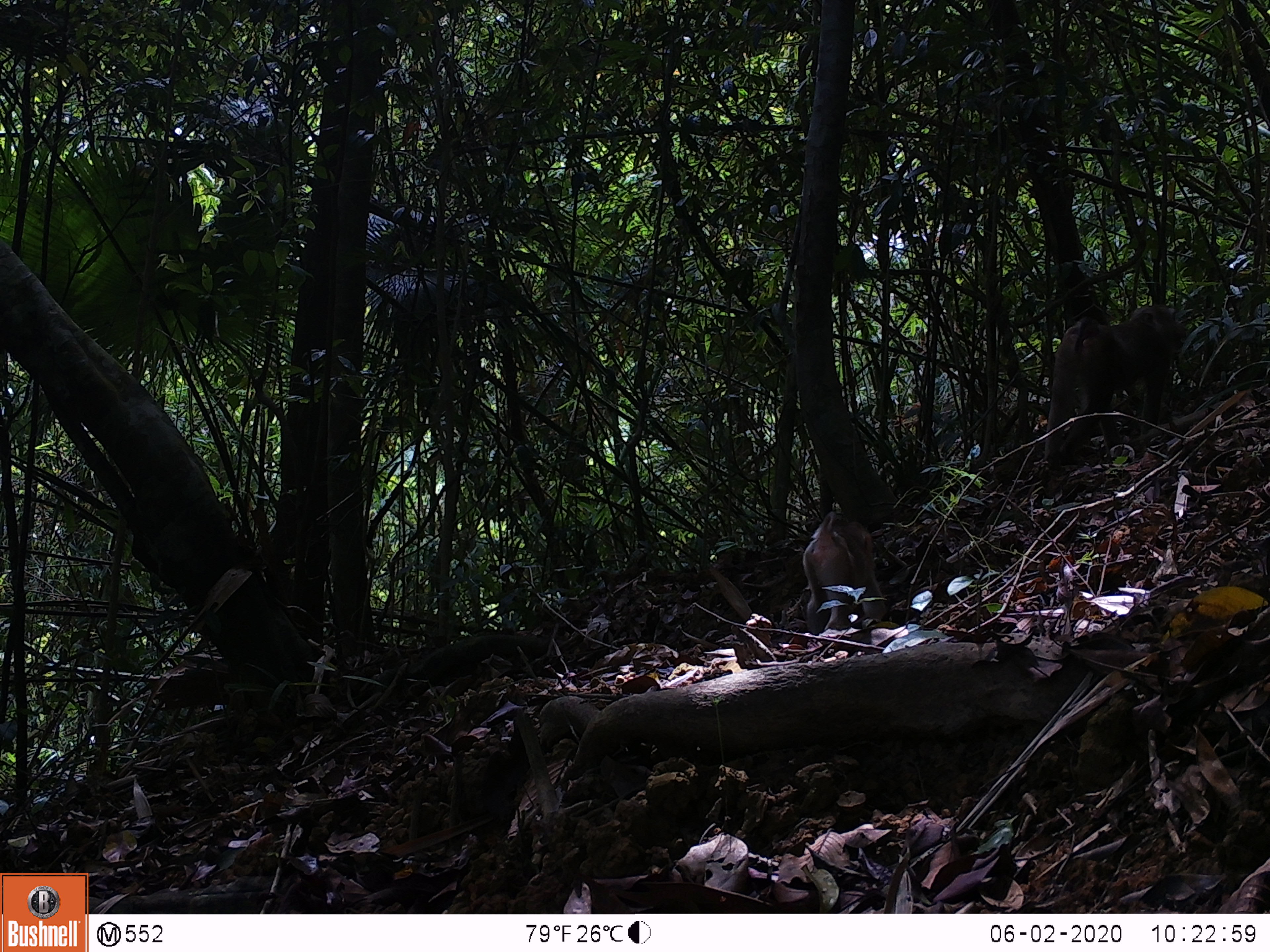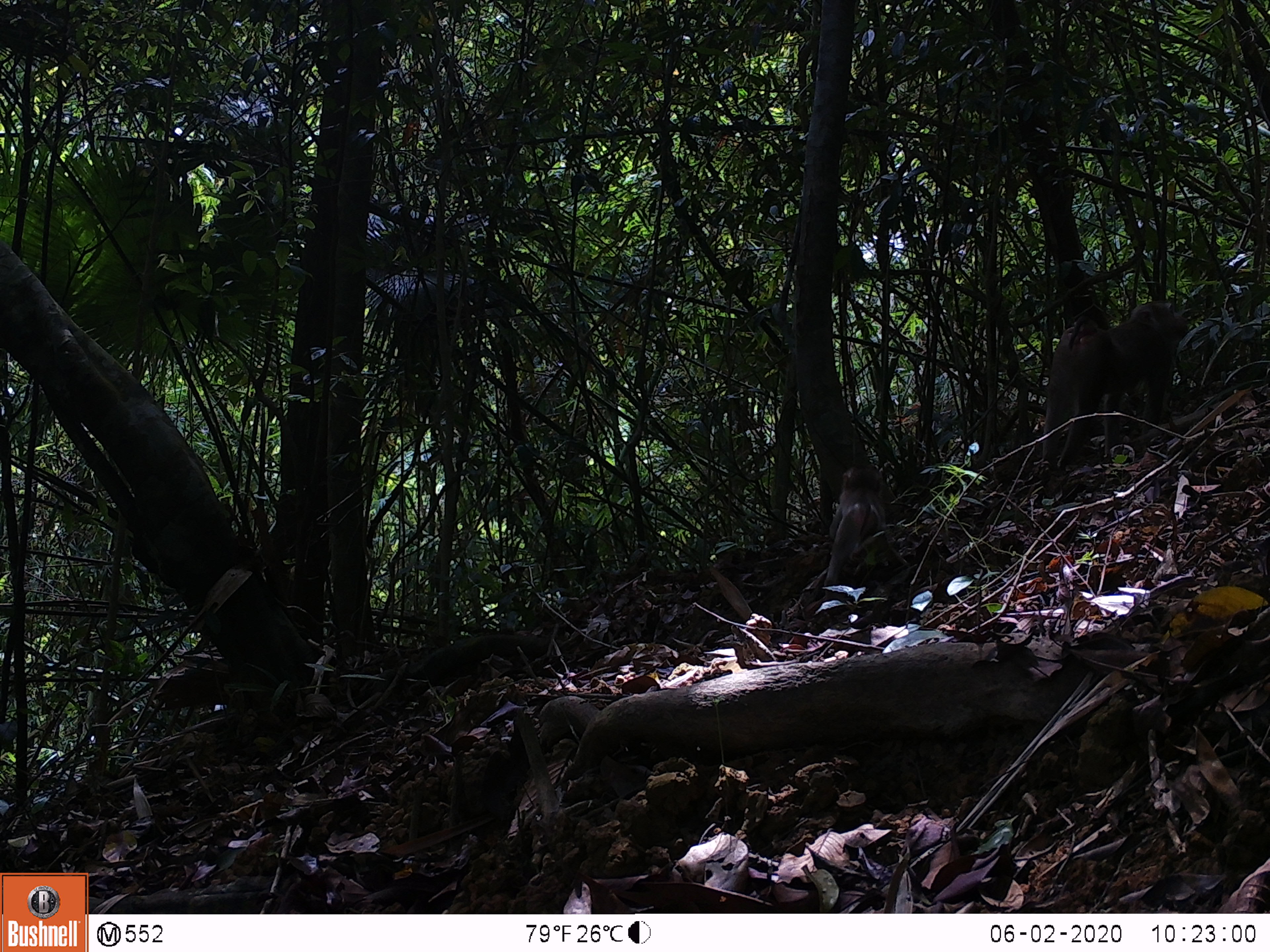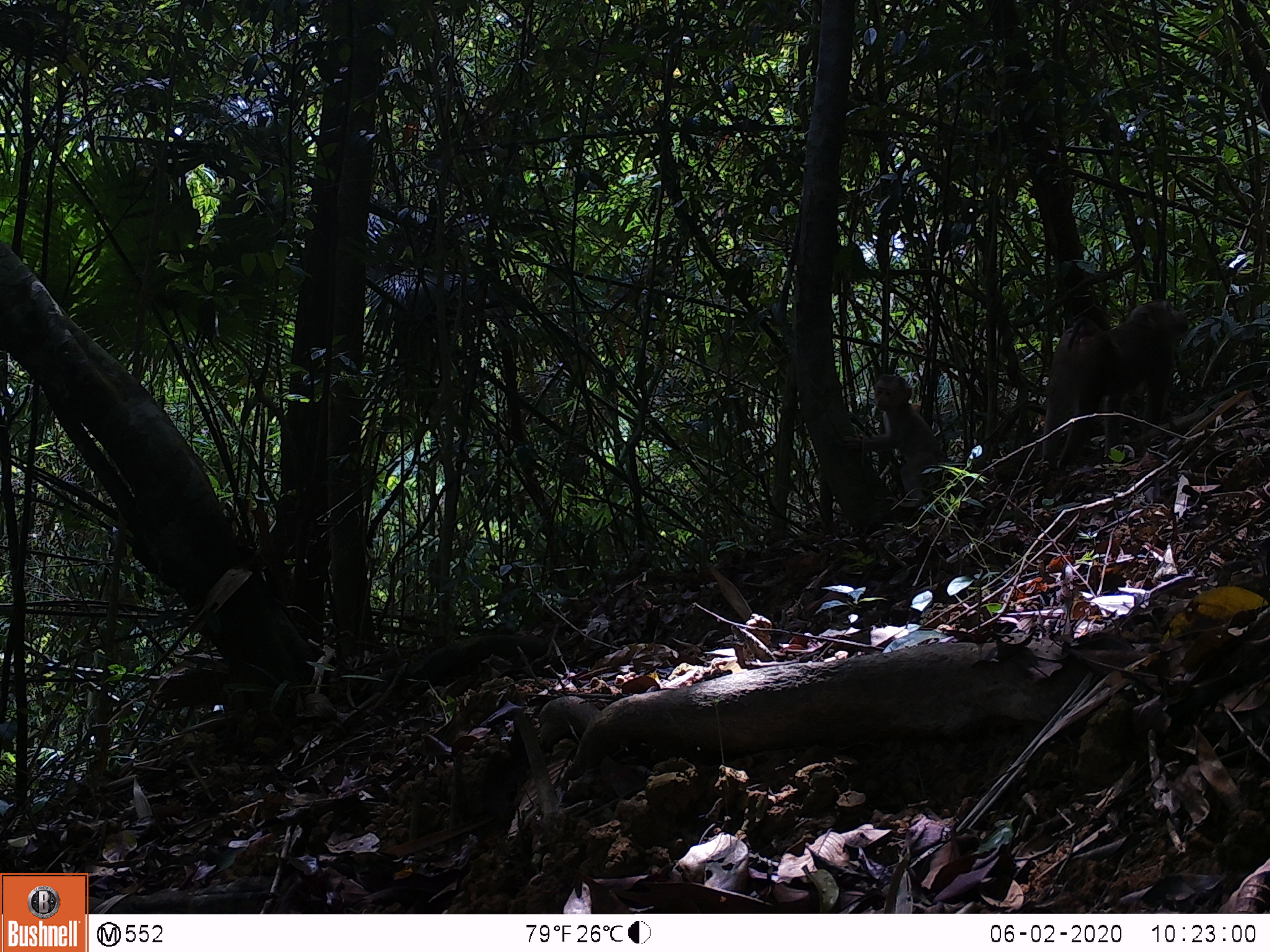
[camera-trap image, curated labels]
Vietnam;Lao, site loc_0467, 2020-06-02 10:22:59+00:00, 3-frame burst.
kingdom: Animalia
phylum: Chordata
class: Mammalia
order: Primates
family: Cercopithecidae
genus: Macaca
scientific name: Macaca nemestrina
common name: pig-tailed macaque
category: pig tailed macaque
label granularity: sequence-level